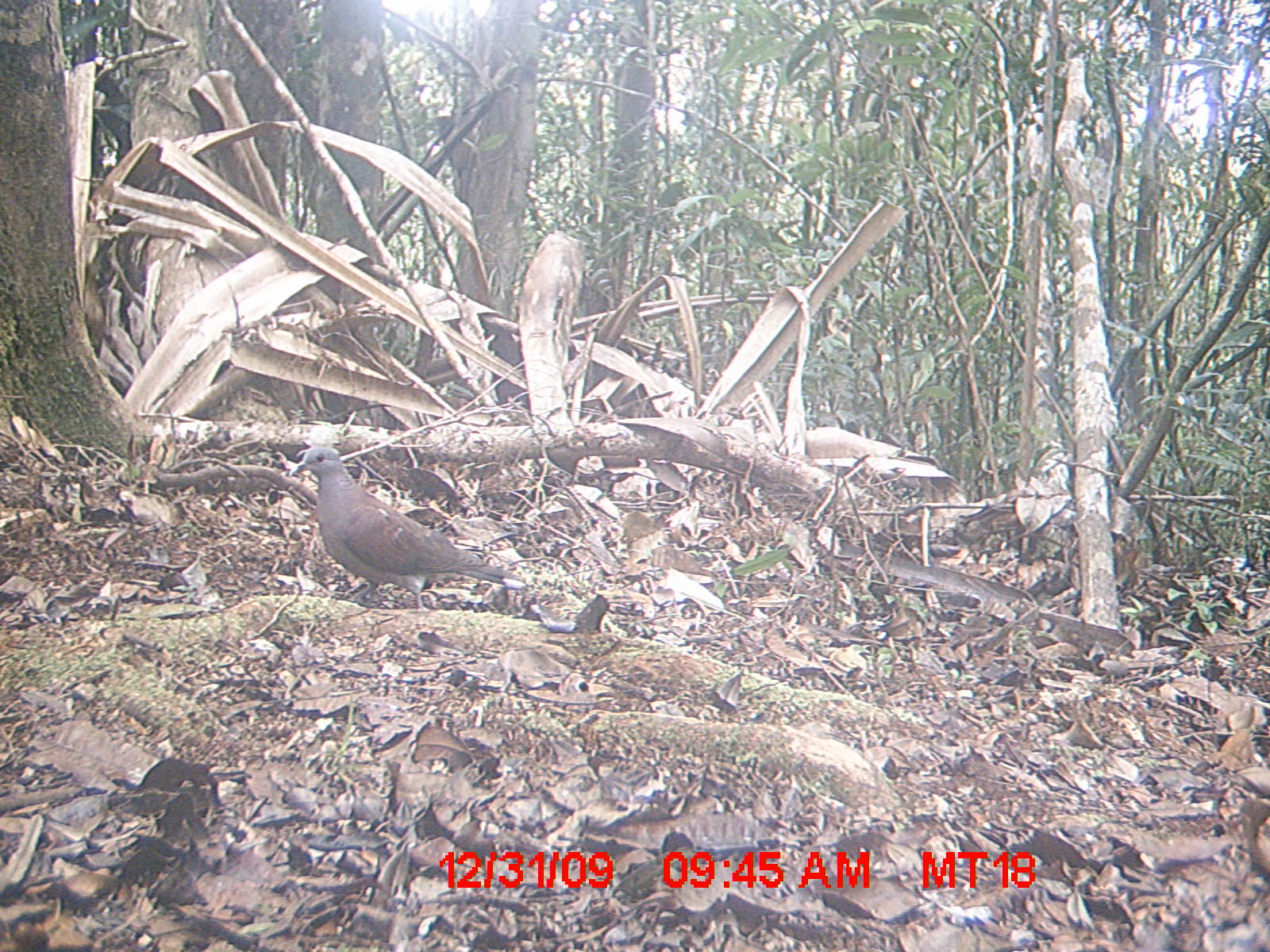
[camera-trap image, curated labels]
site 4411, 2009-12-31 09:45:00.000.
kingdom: Animalia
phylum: Chordata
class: Aves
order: Columbiformes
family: Columbidae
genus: Streptopelia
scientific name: Streptopelia picturata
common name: malagasy turtle dove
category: nesoenas picturata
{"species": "nesoenas picturata (malagasy turtle dove) (Streptopelia picturata)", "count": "1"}